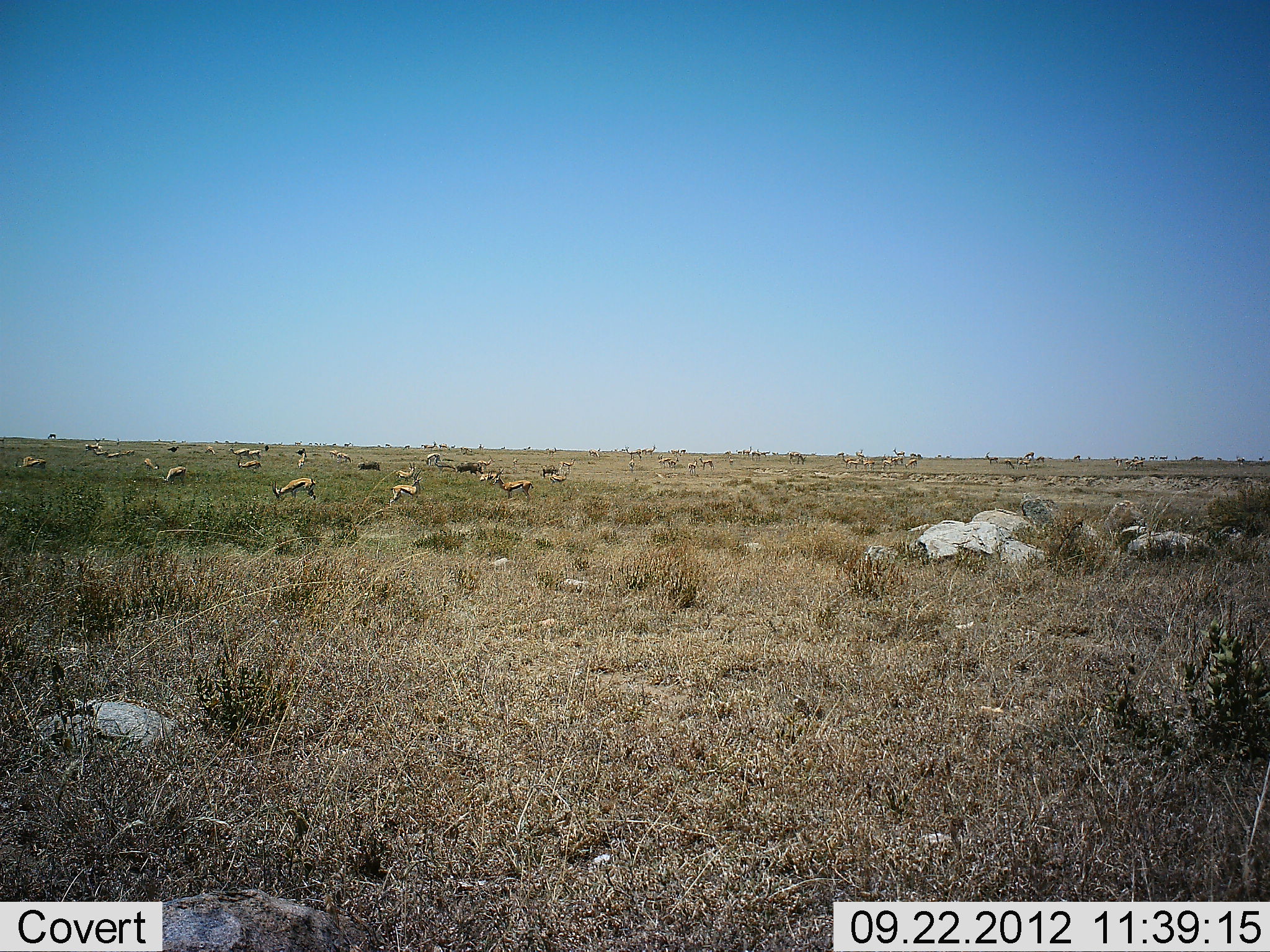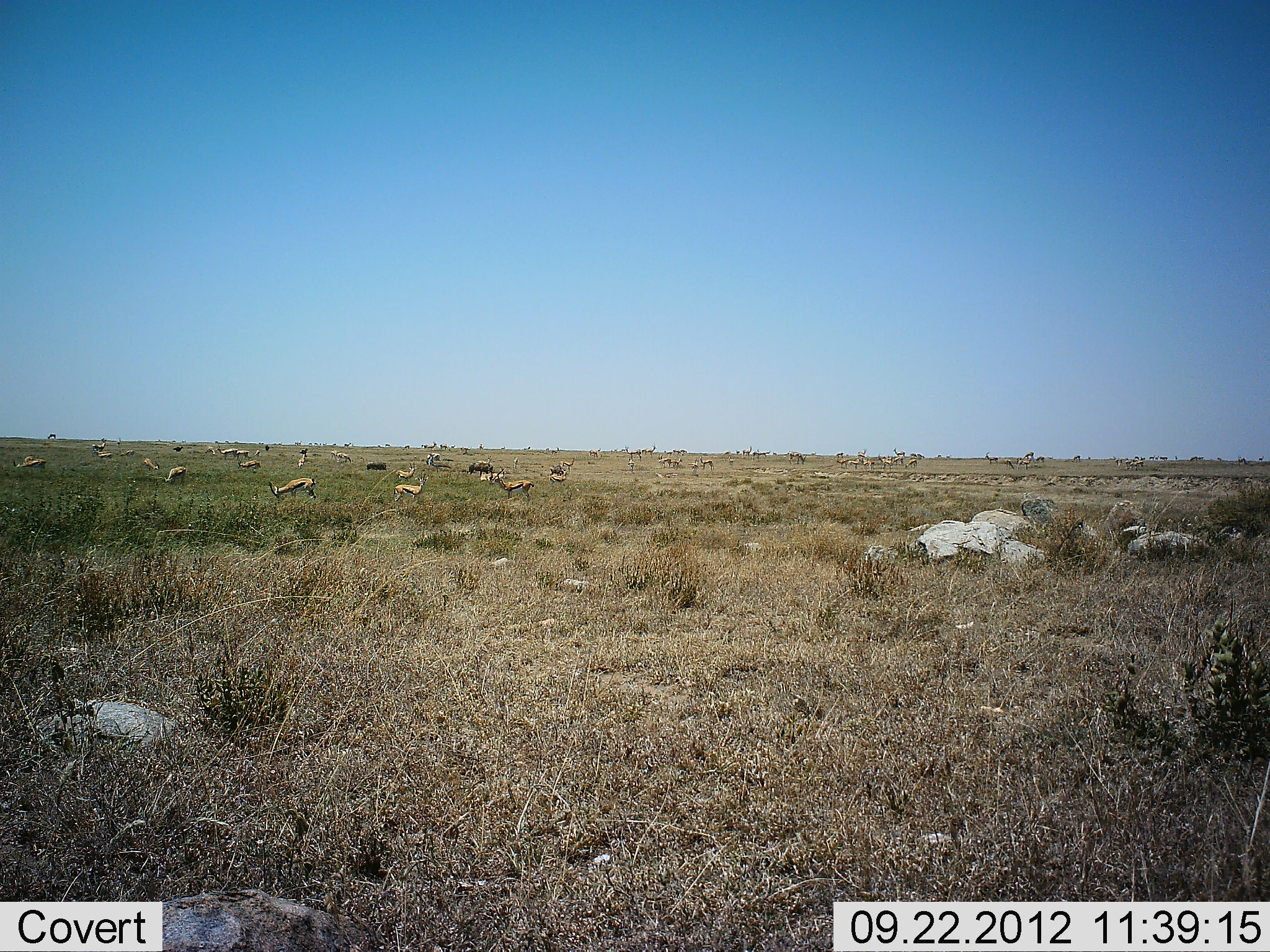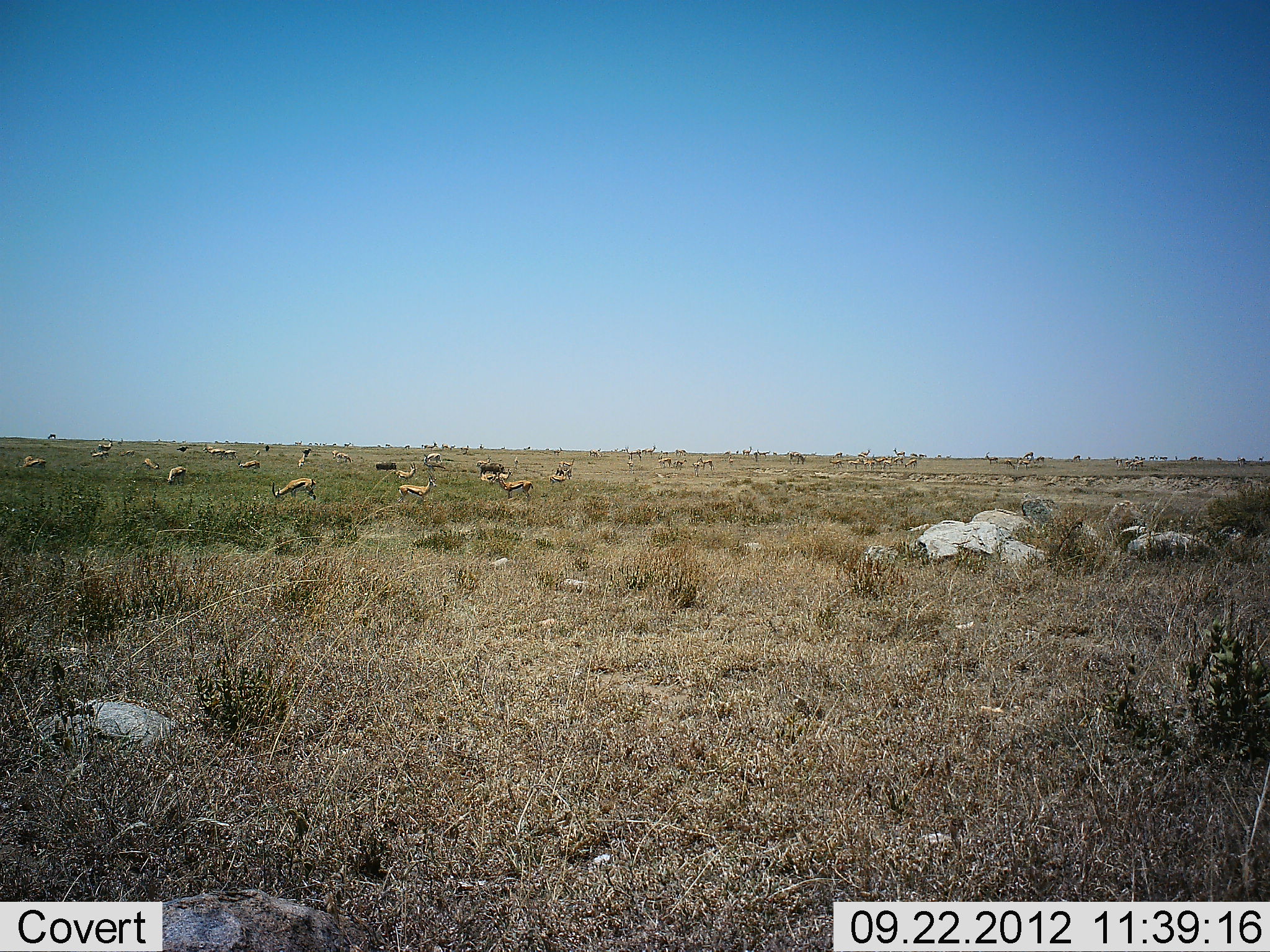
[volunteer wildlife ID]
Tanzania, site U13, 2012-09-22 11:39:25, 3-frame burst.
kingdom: Animalia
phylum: Chordata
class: Mammalia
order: Artiodactyla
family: Bovidae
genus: Eudorcas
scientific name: Eudorcas thomsonii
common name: thomson's gazelle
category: gazellethomsons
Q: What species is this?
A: Gazellethomsons (thomson's gazelle) (Eudorcas thomsonii).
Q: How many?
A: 11-50.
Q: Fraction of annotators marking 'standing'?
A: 69%.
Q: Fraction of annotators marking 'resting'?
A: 15%.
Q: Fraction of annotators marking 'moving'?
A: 54%.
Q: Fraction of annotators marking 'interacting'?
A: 8%.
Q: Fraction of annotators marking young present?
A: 0%.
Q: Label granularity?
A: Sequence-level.